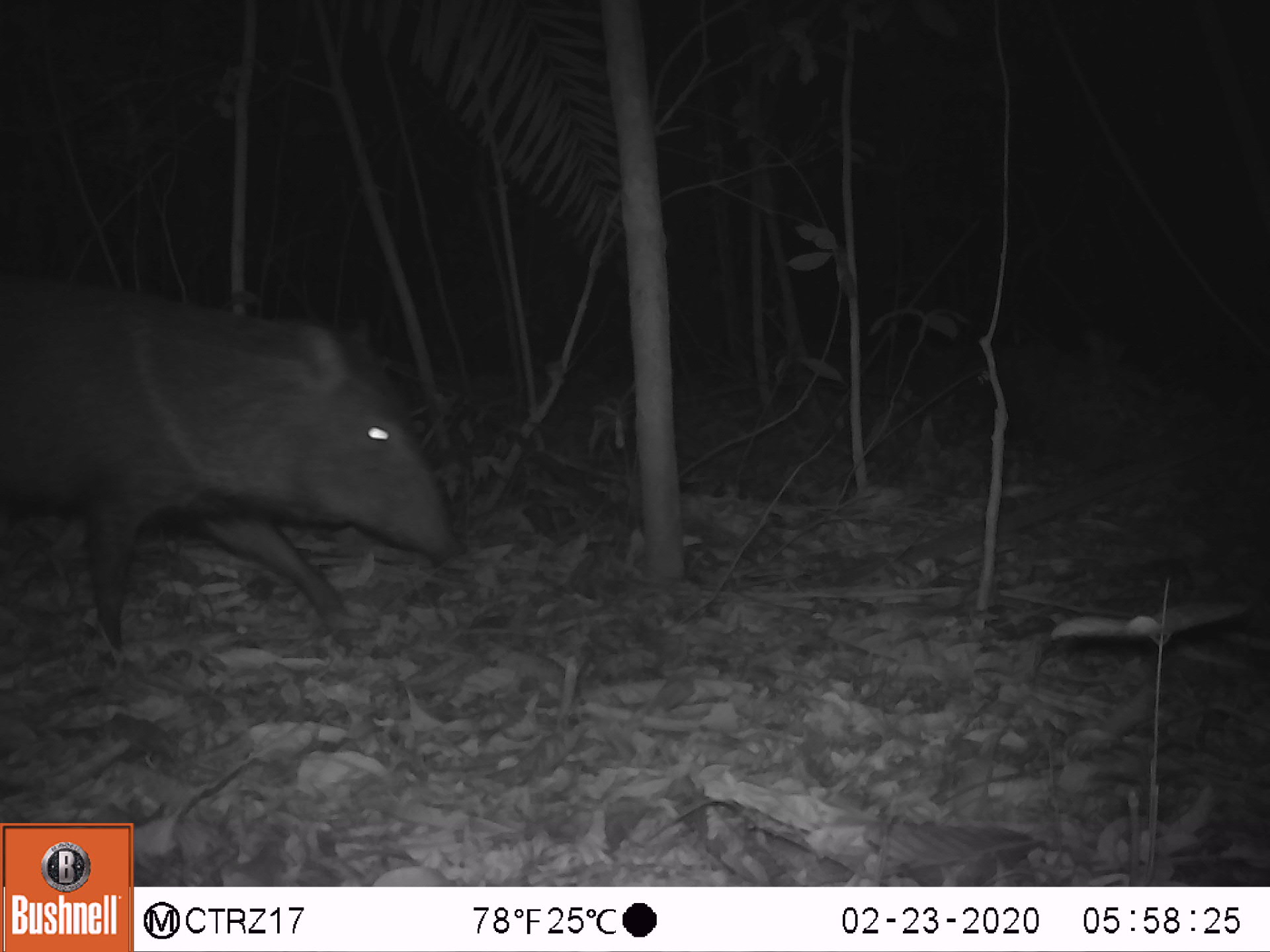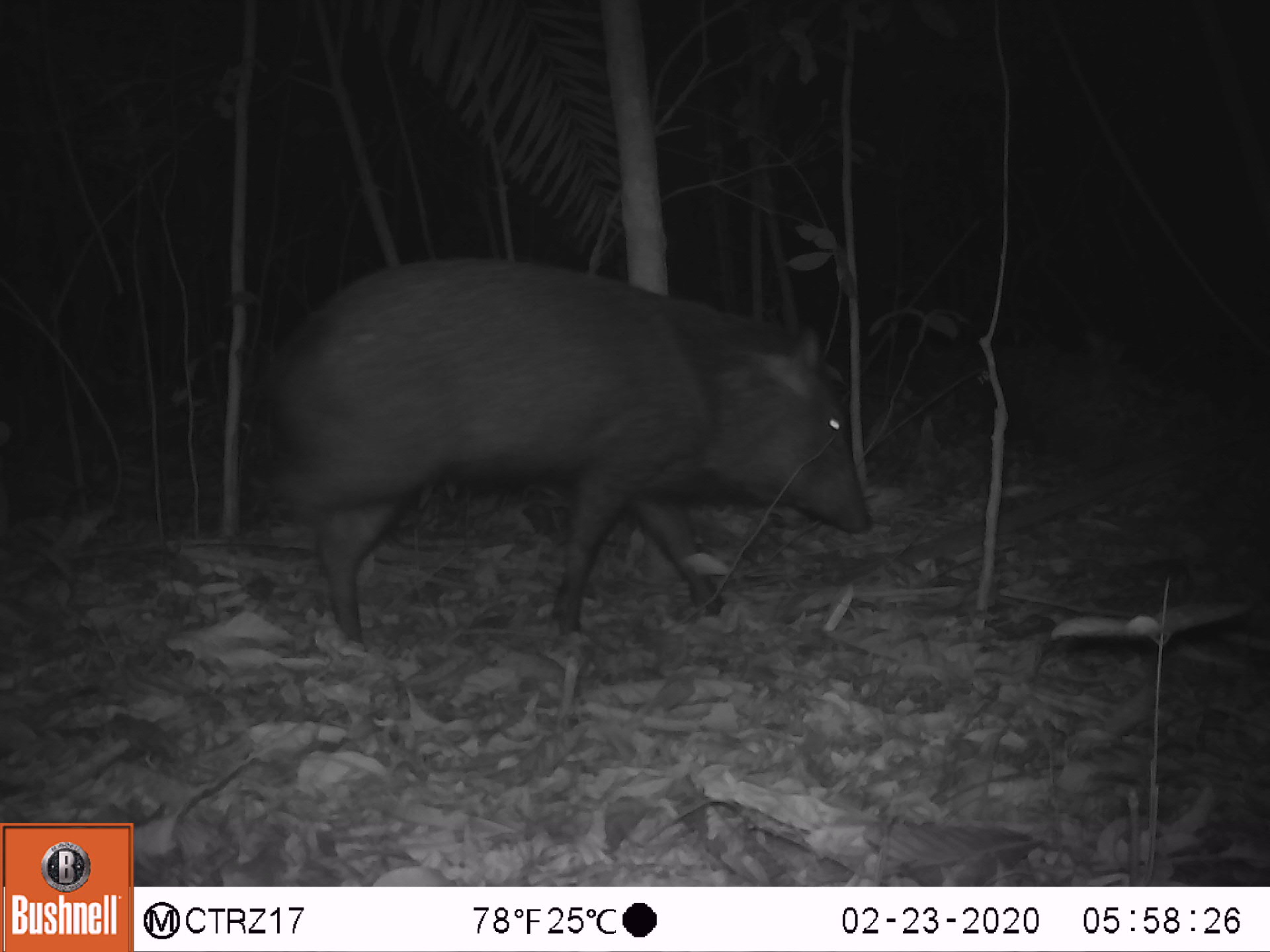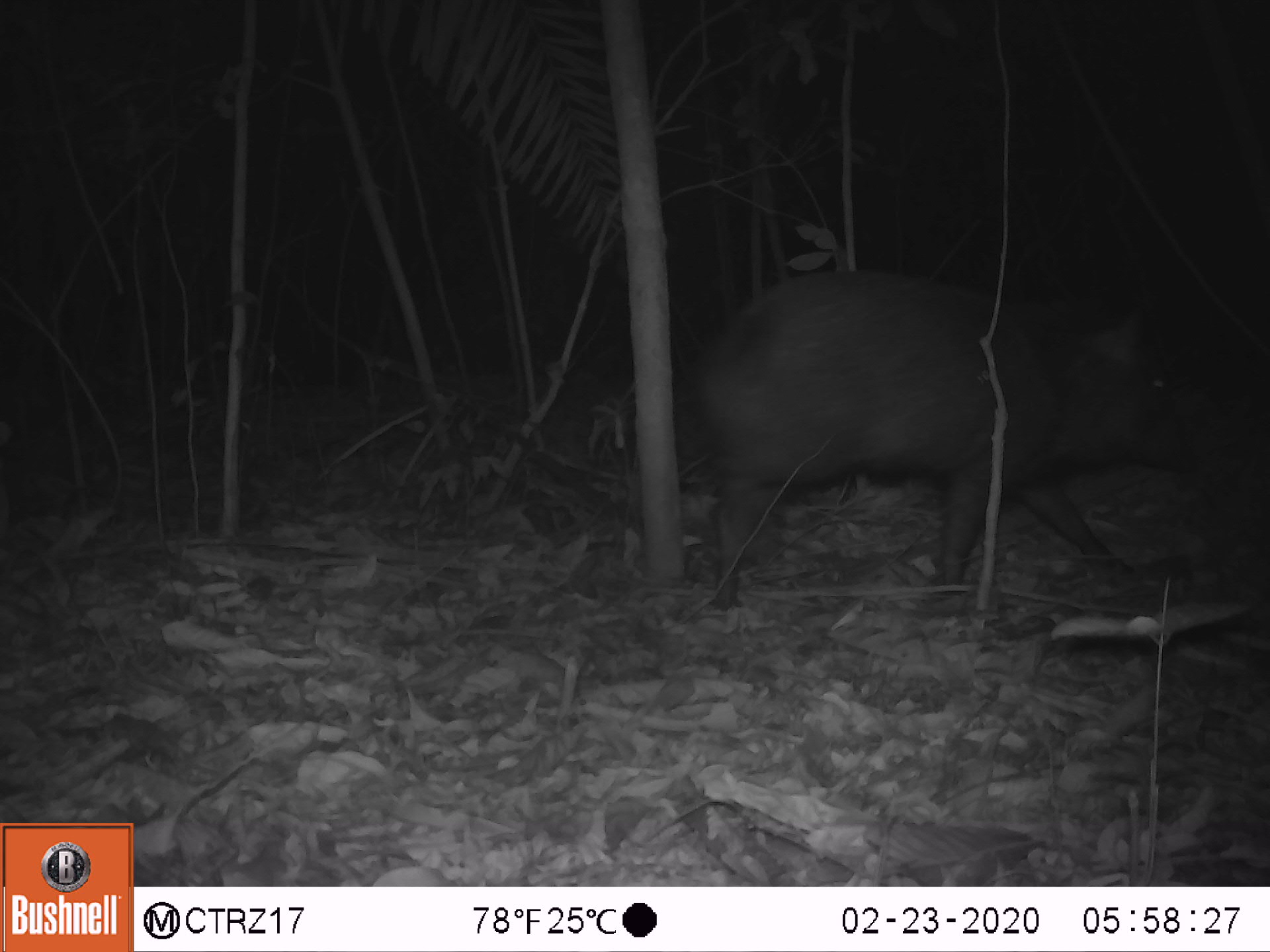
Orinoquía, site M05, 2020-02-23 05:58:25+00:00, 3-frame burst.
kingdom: Animalia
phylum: Chordata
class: Mammalia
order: Artiodactyla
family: Tayassuidae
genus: Pecari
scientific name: Pecari tajacu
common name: collared peccary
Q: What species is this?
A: Collared peccary (Pecari tajacu).